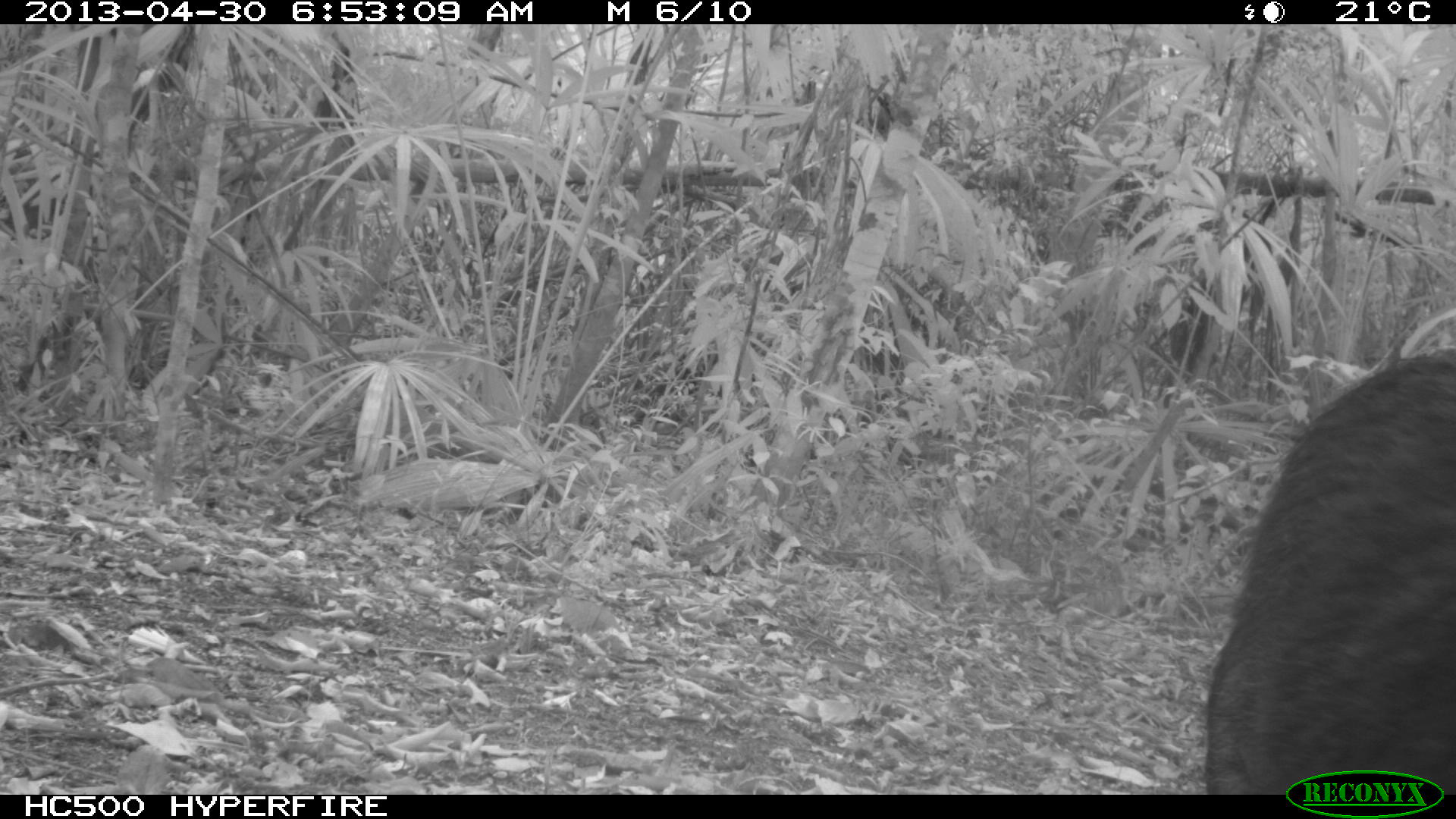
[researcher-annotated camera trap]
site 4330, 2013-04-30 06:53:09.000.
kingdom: Animalia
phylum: Chordata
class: Mammalia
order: Artiodactyla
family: Tayassuidae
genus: Tayassu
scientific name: Tayassu pecari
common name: white-lipped peccary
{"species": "Tayassu pecari (white-lipped peccary)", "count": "5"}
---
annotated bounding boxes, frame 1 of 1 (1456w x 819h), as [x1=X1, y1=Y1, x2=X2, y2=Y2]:
tayassu pecari: [x1=1199, y1=344, x2=1456, y2=794]